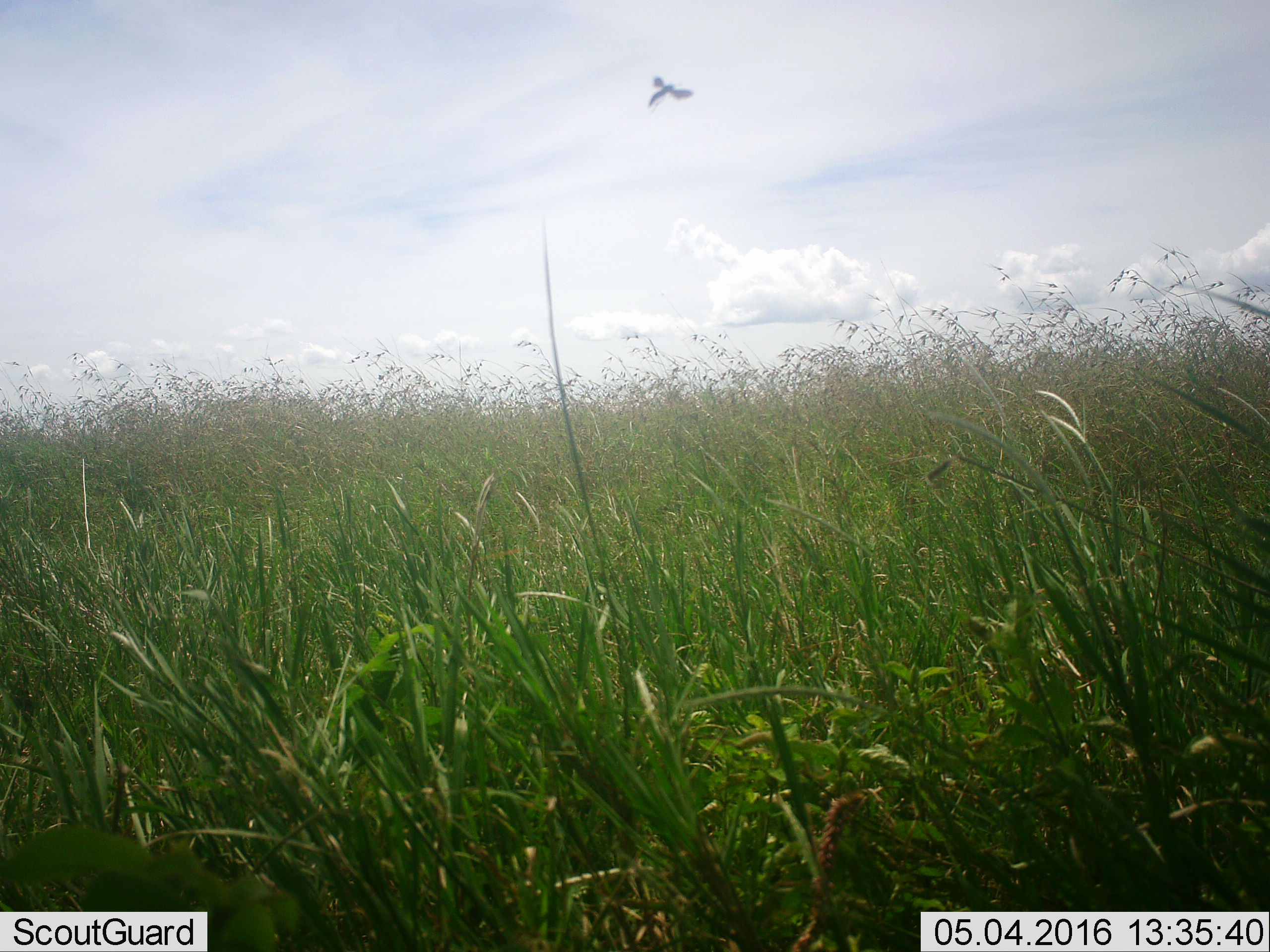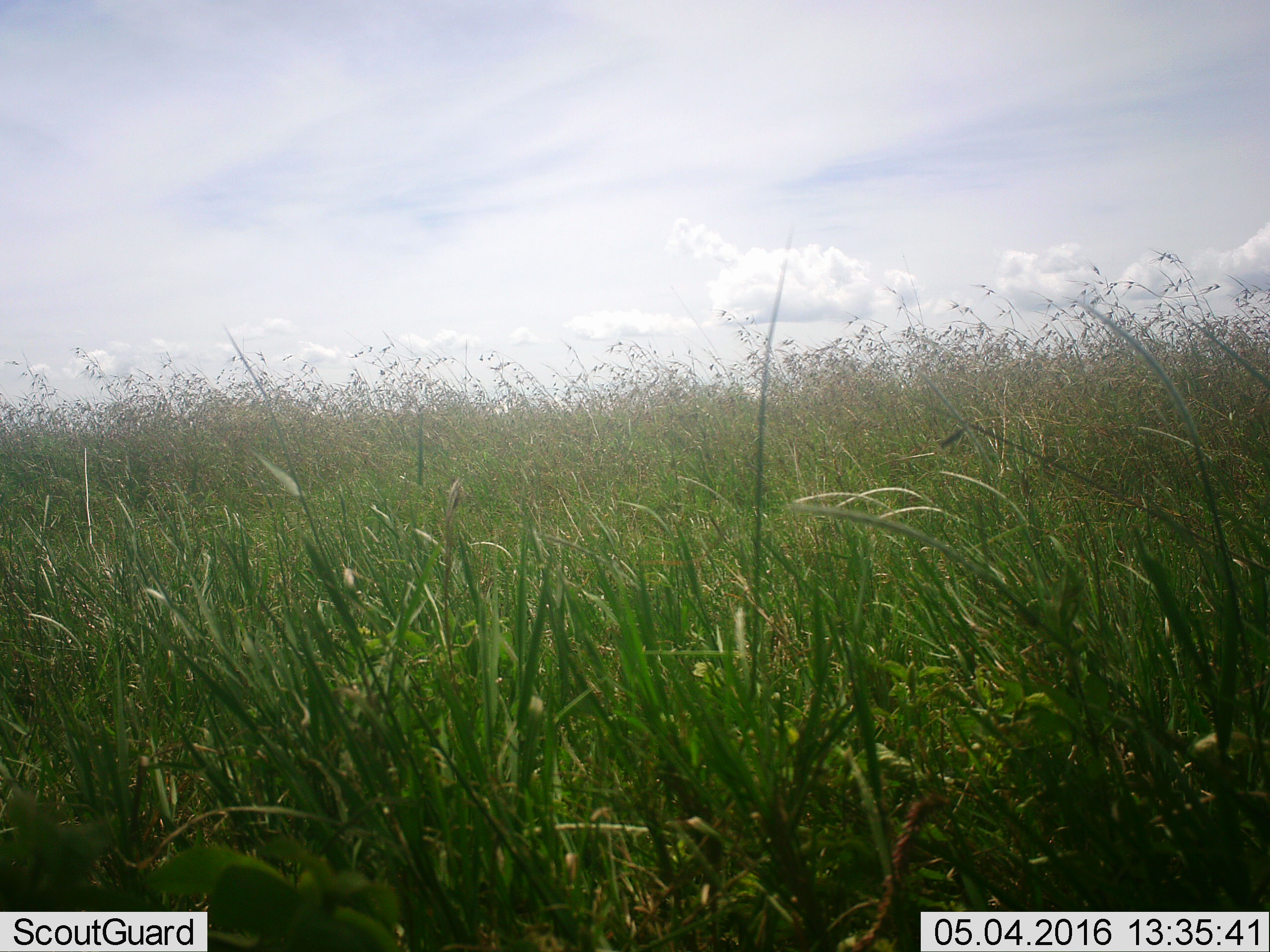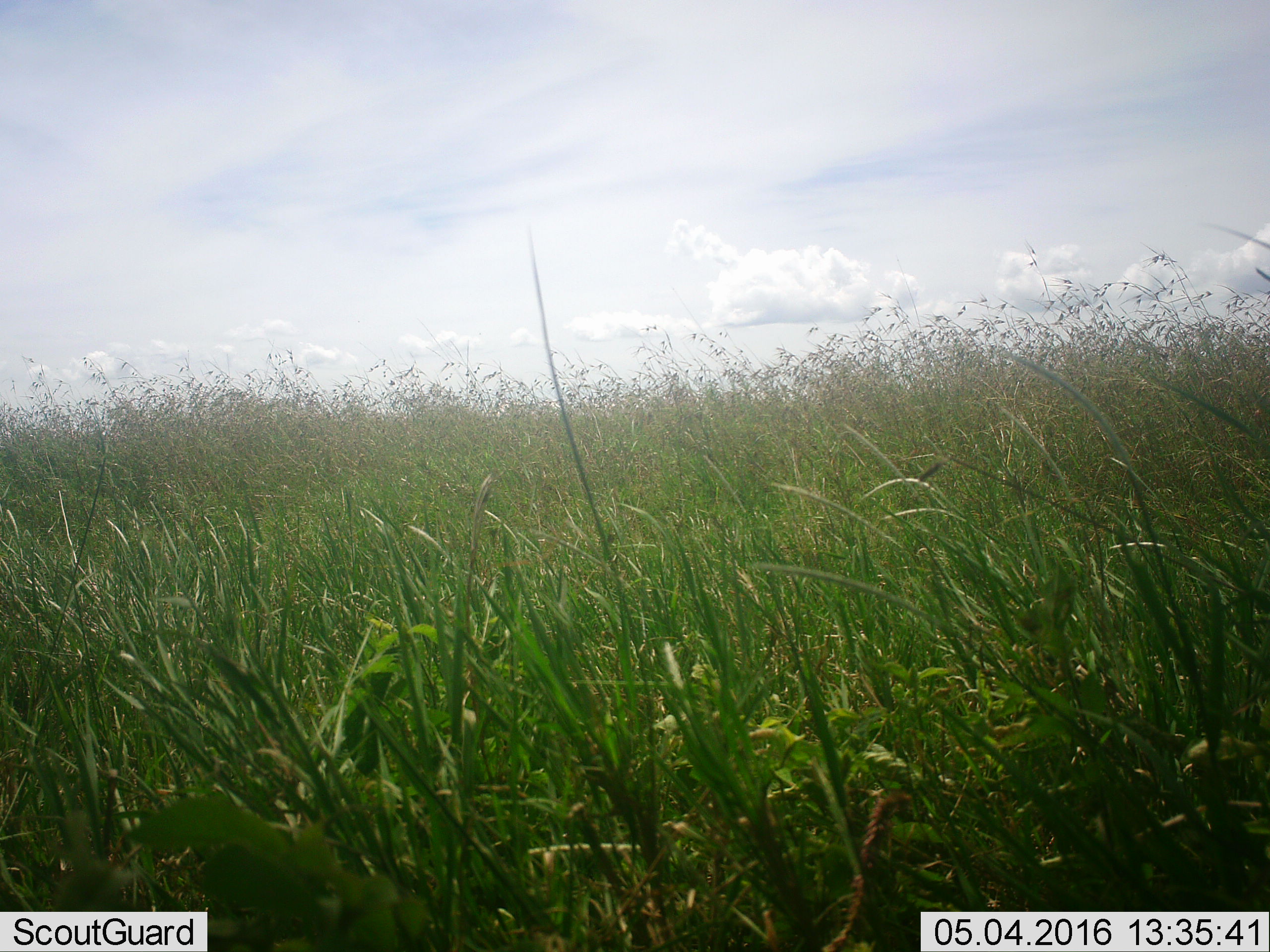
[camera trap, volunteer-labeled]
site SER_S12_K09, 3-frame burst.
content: unidentified animal